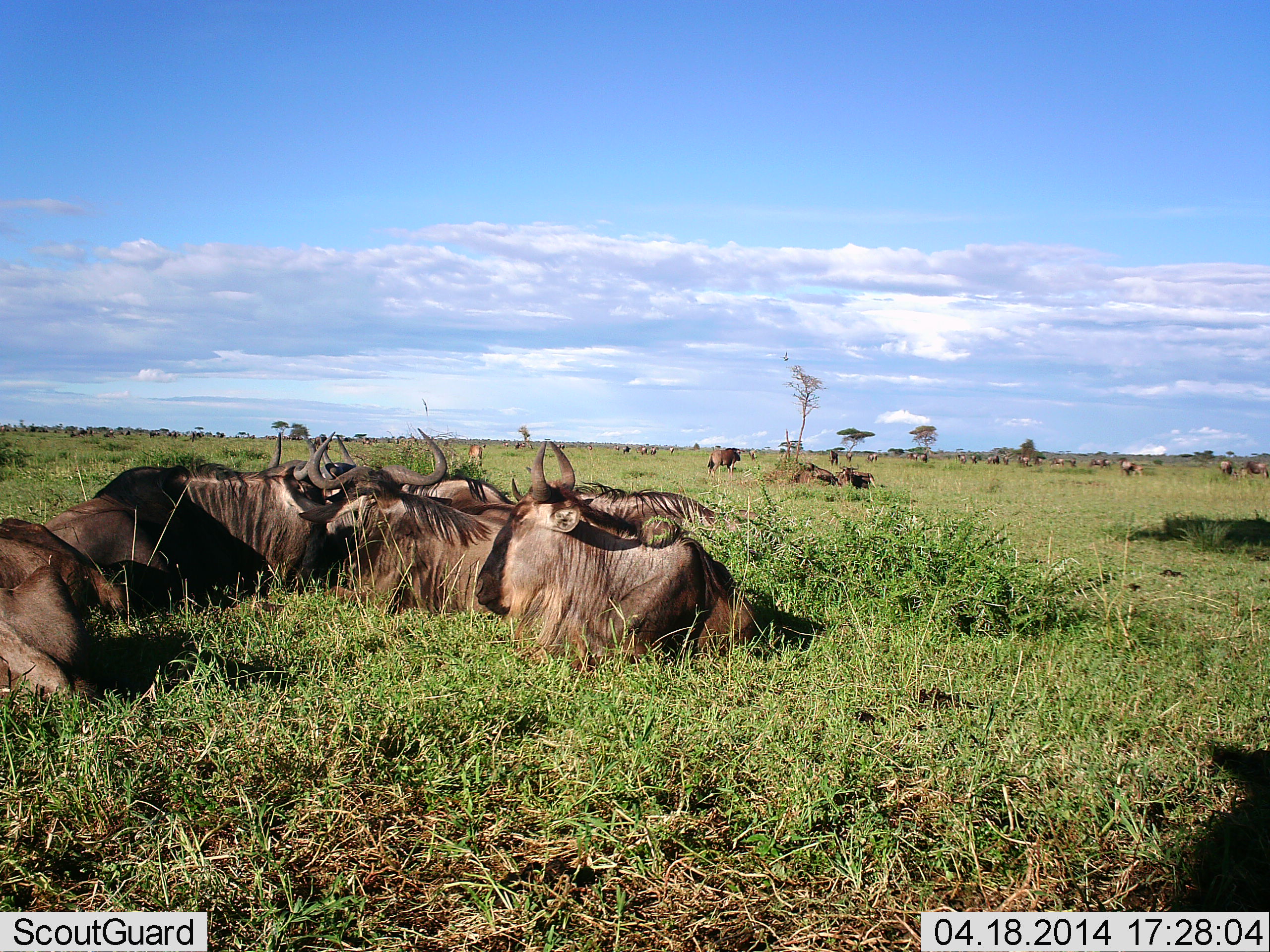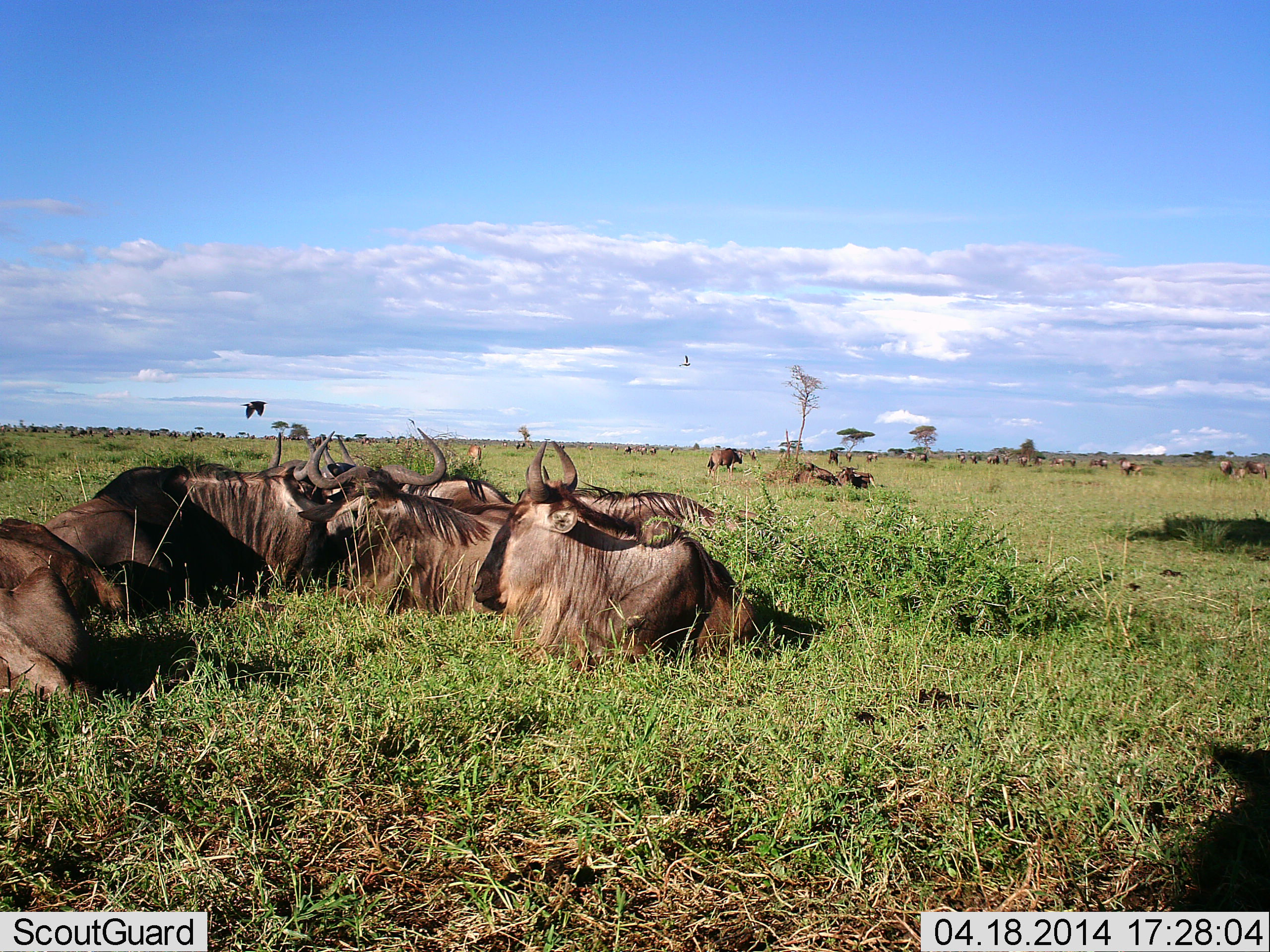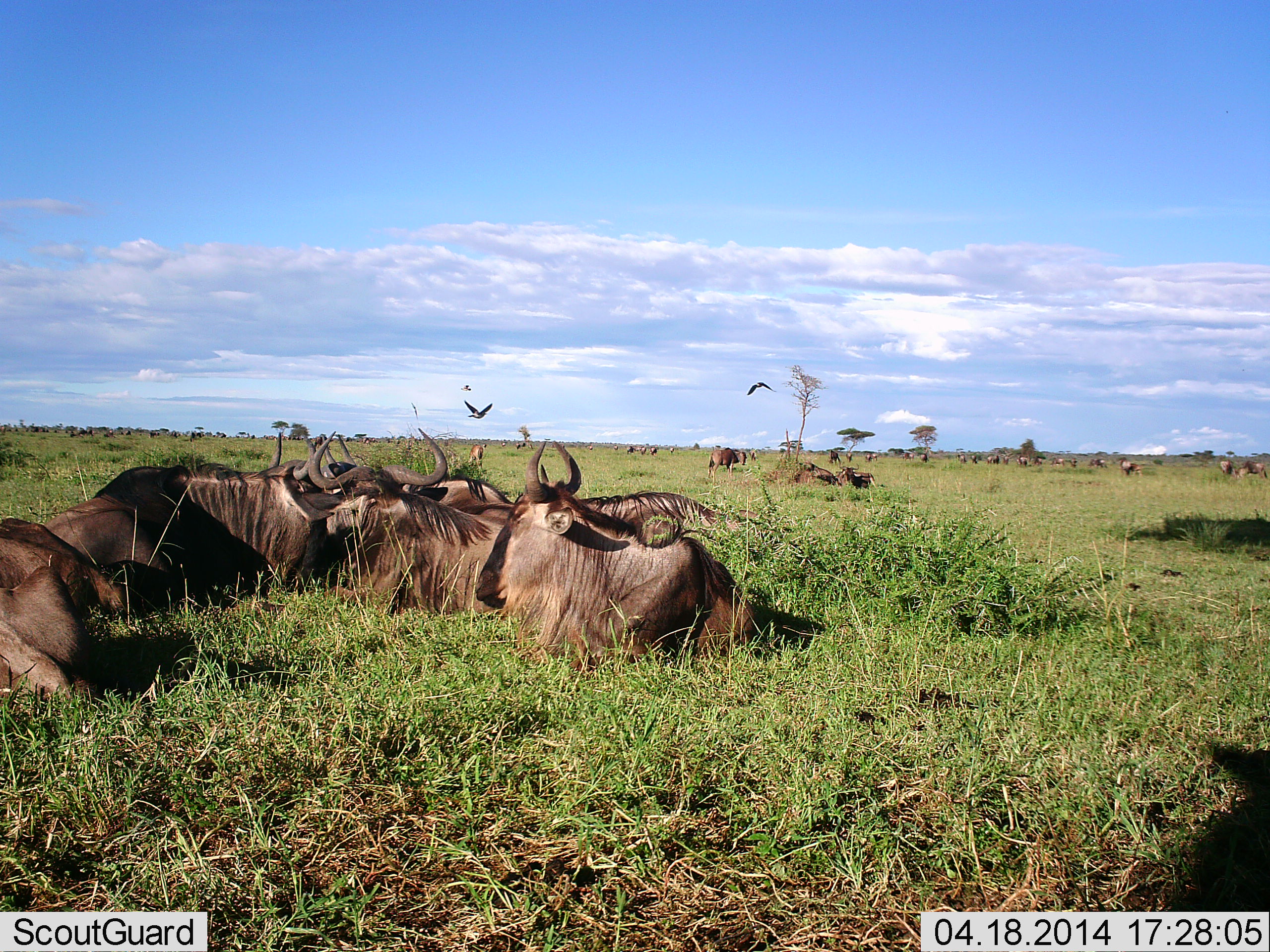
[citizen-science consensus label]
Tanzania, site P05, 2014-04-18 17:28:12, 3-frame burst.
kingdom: Animalia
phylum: Chordata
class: Mammalia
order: Artiodactyla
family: Bovidae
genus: Connochaetes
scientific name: Connochaetes taurinus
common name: blue wildebeest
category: wildebeest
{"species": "wildebeest (blue wildebeest) (Connochaetes taurinus)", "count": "11-50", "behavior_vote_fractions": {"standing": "36%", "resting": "100%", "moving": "18%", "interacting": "9%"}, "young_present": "9%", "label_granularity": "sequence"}